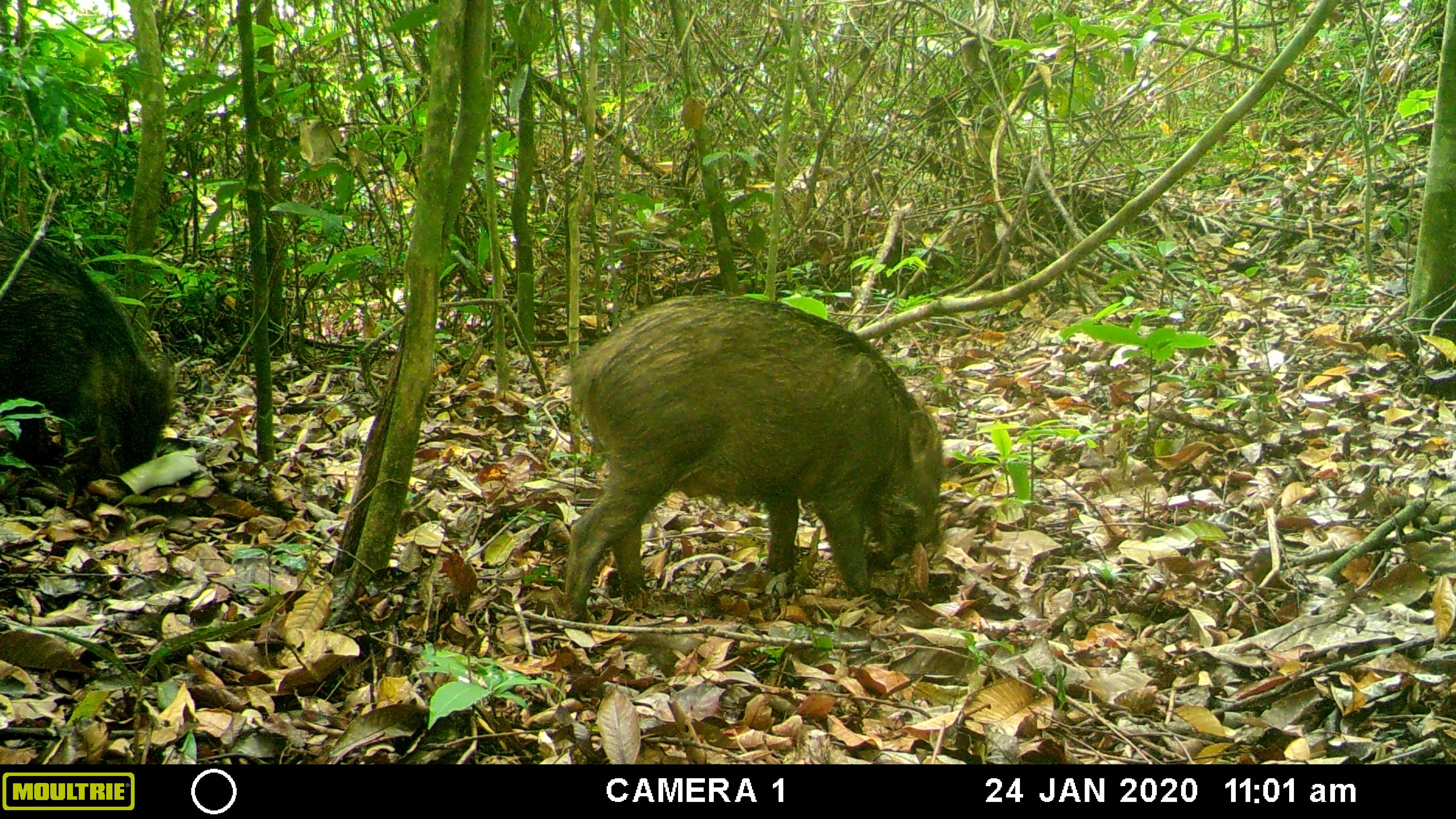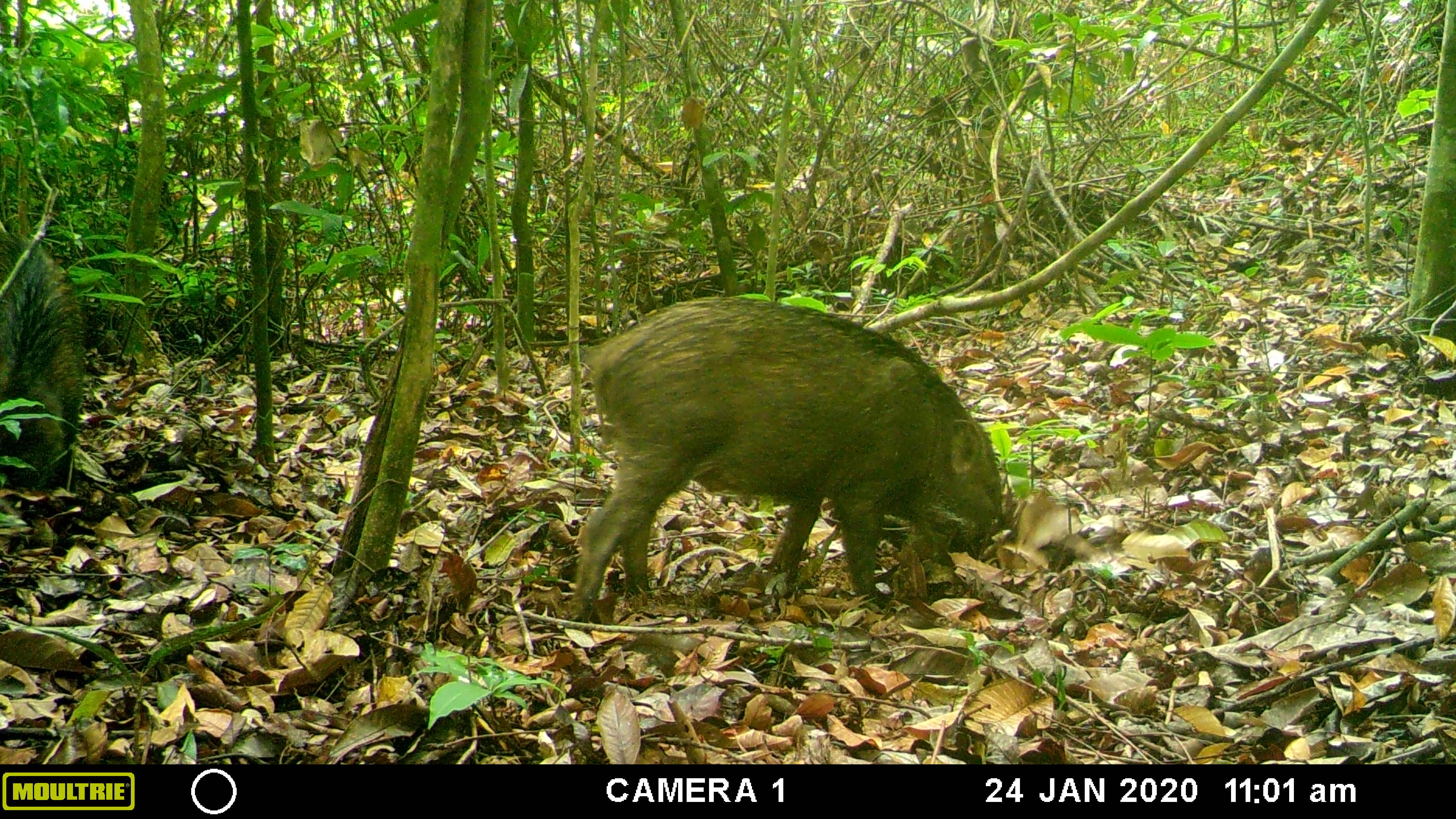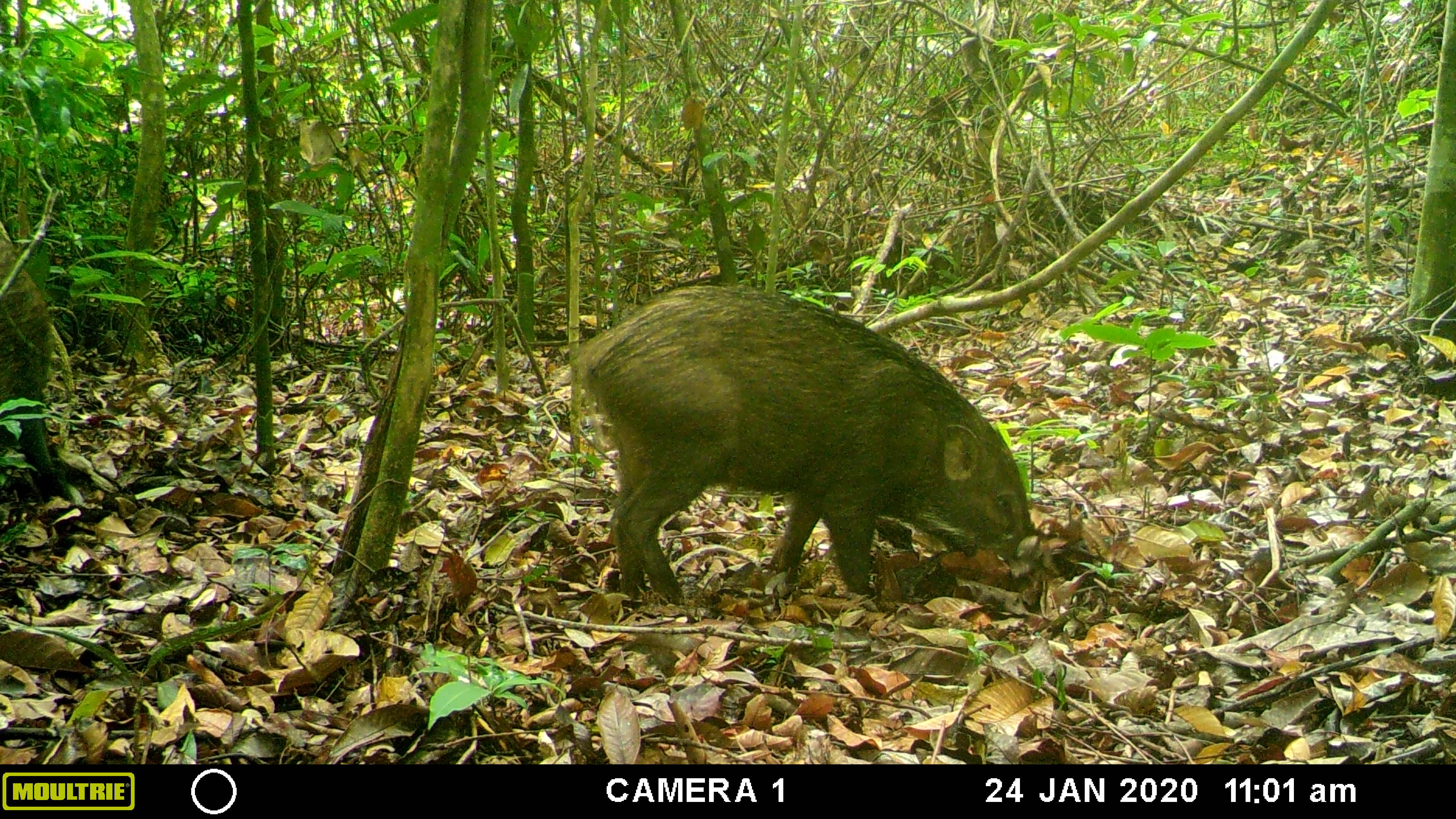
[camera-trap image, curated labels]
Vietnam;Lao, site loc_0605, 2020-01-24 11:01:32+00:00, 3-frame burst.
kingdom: Animalia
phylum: Chordata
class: Mammalia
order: Artiodactyla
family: Suidae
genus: Sus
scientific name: Sus scrofa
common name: eurasian wild pig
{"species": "eurasian wild pig (Sus scrofa)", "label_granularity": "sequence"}